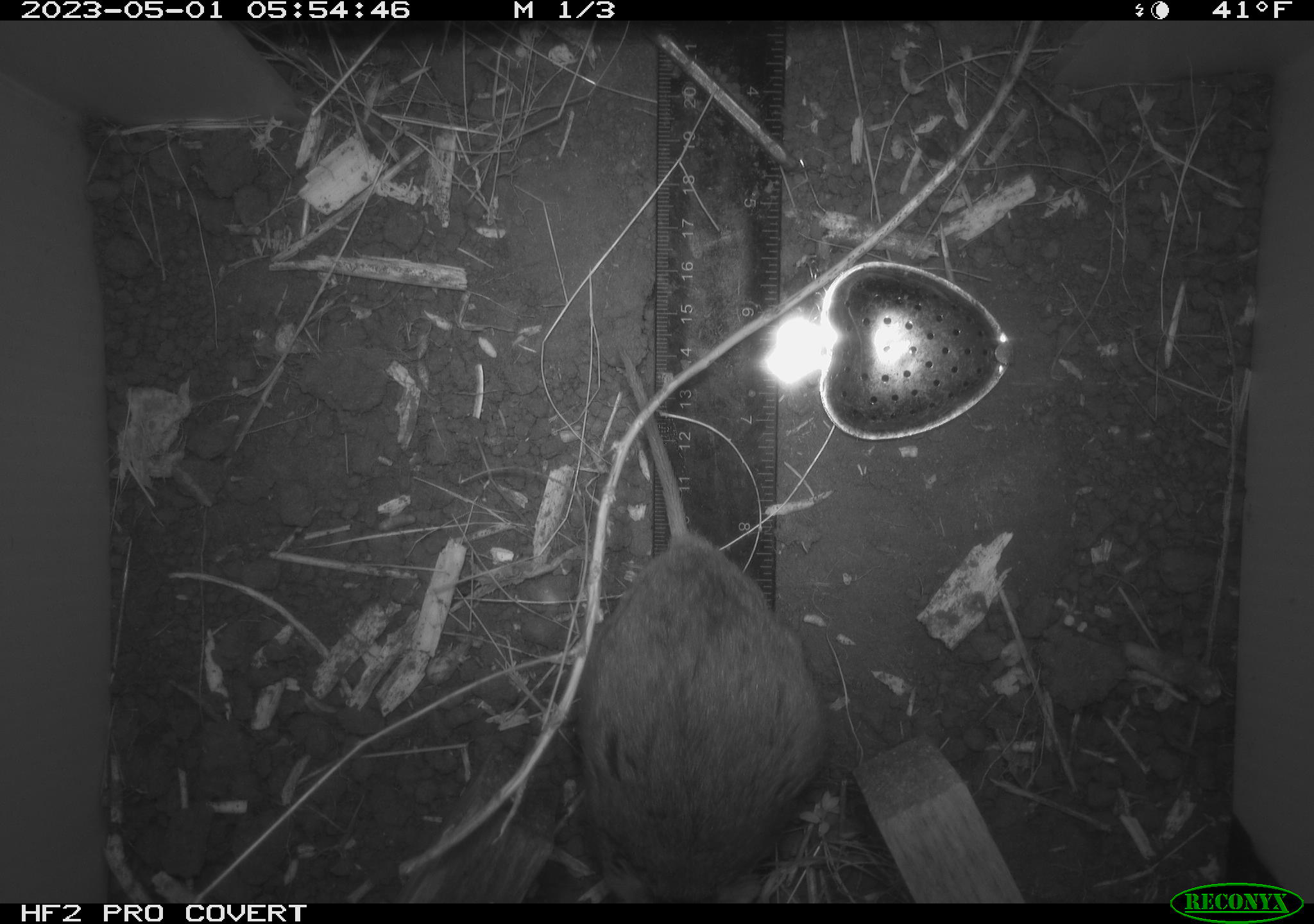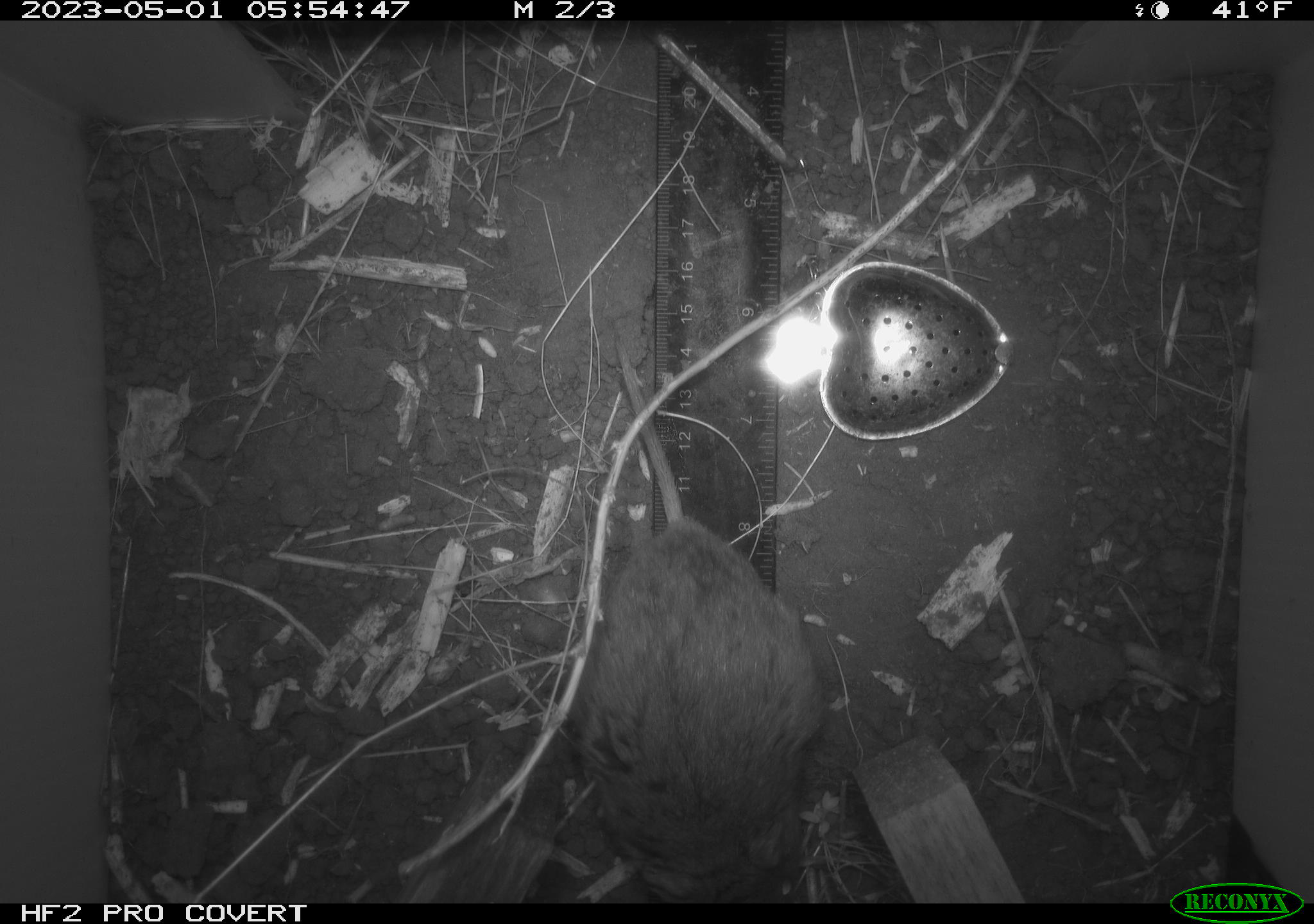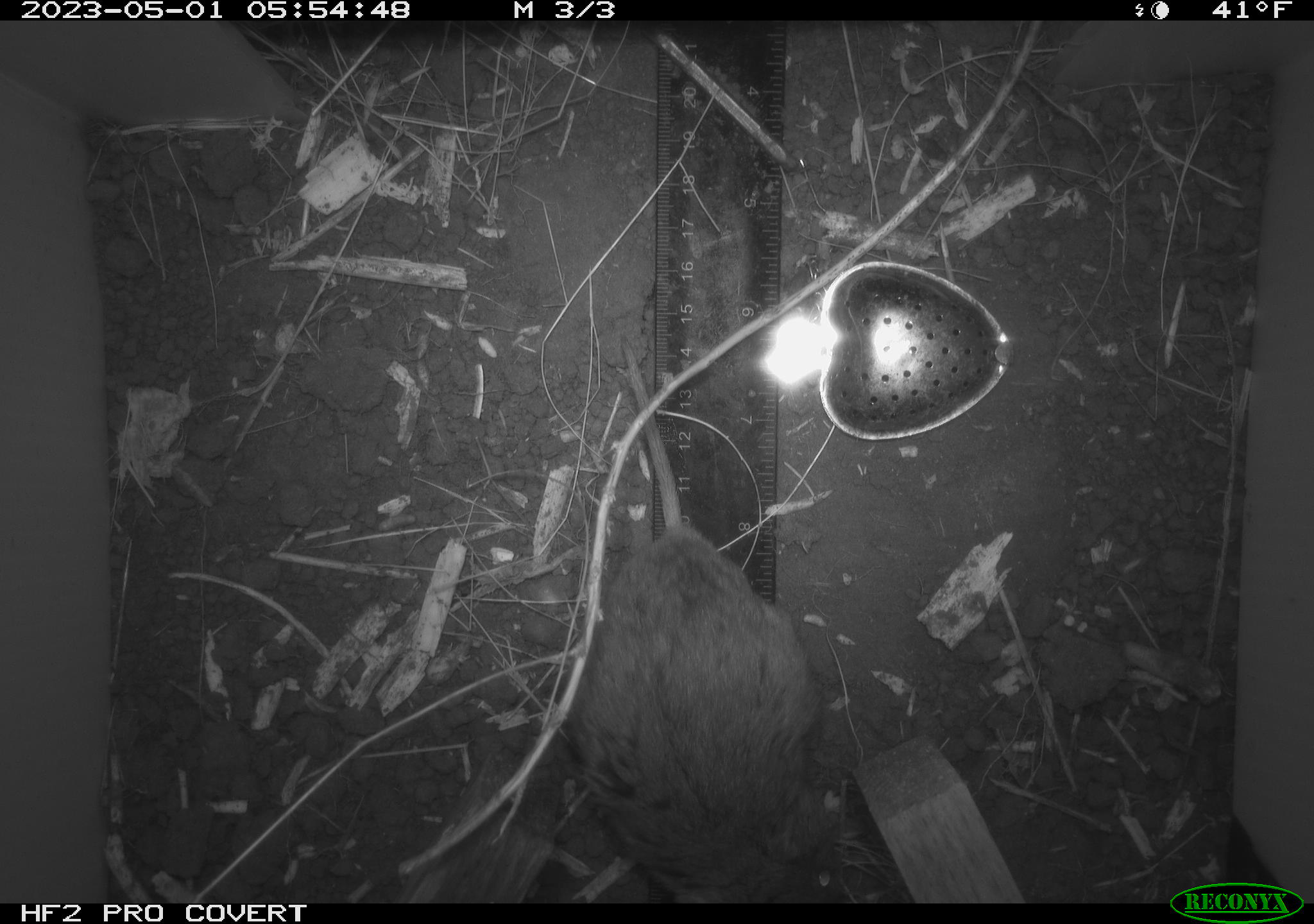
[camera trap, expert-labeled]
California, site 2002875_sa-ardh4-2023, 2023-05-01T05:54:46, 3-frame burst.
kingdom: Animalia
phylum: Chordata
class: Mammalia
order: Rodentia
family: Cricetidae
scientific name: Arvicolinae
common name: voles, lemmings, and muskrats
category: arvicolinae subfamily